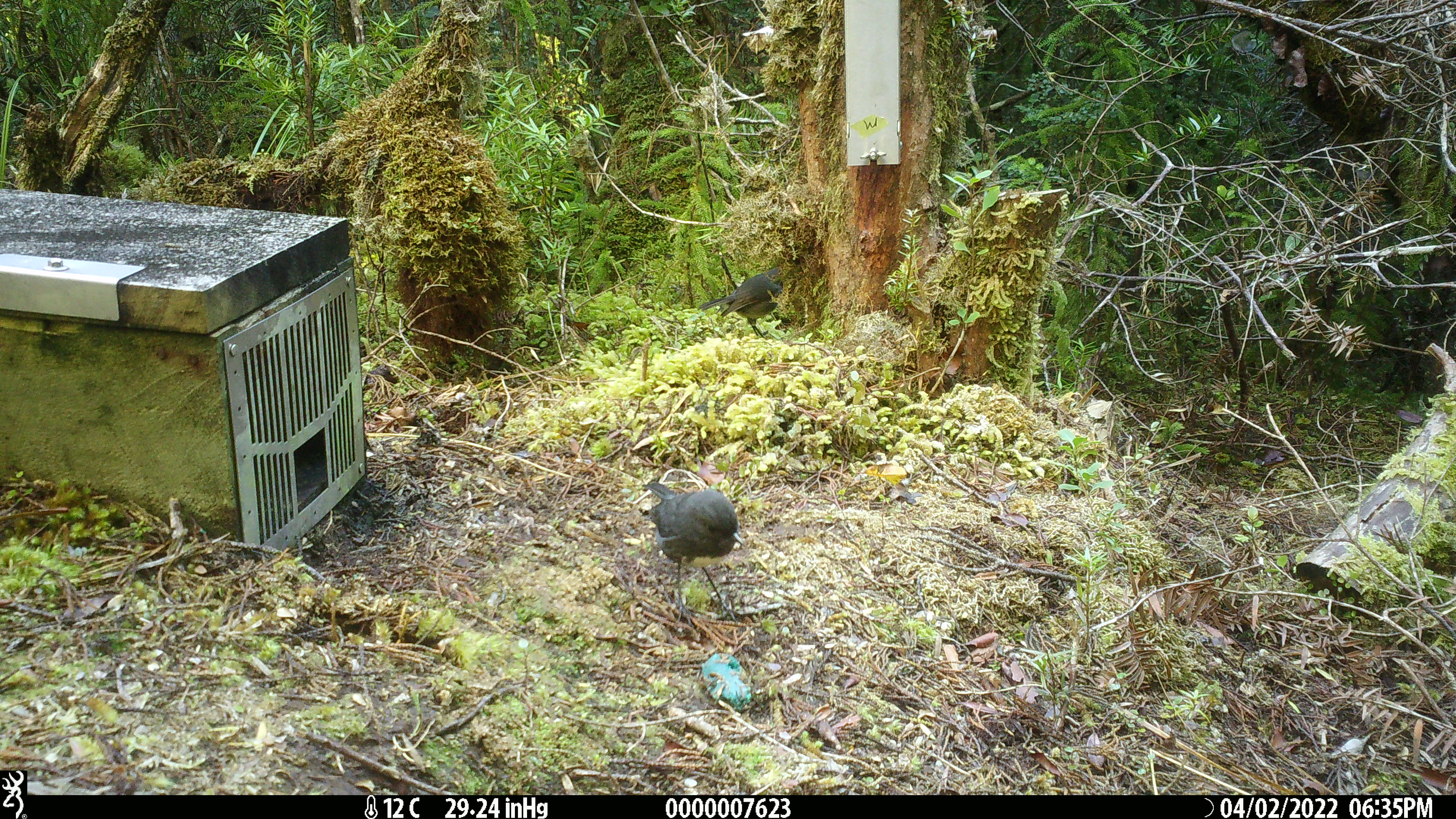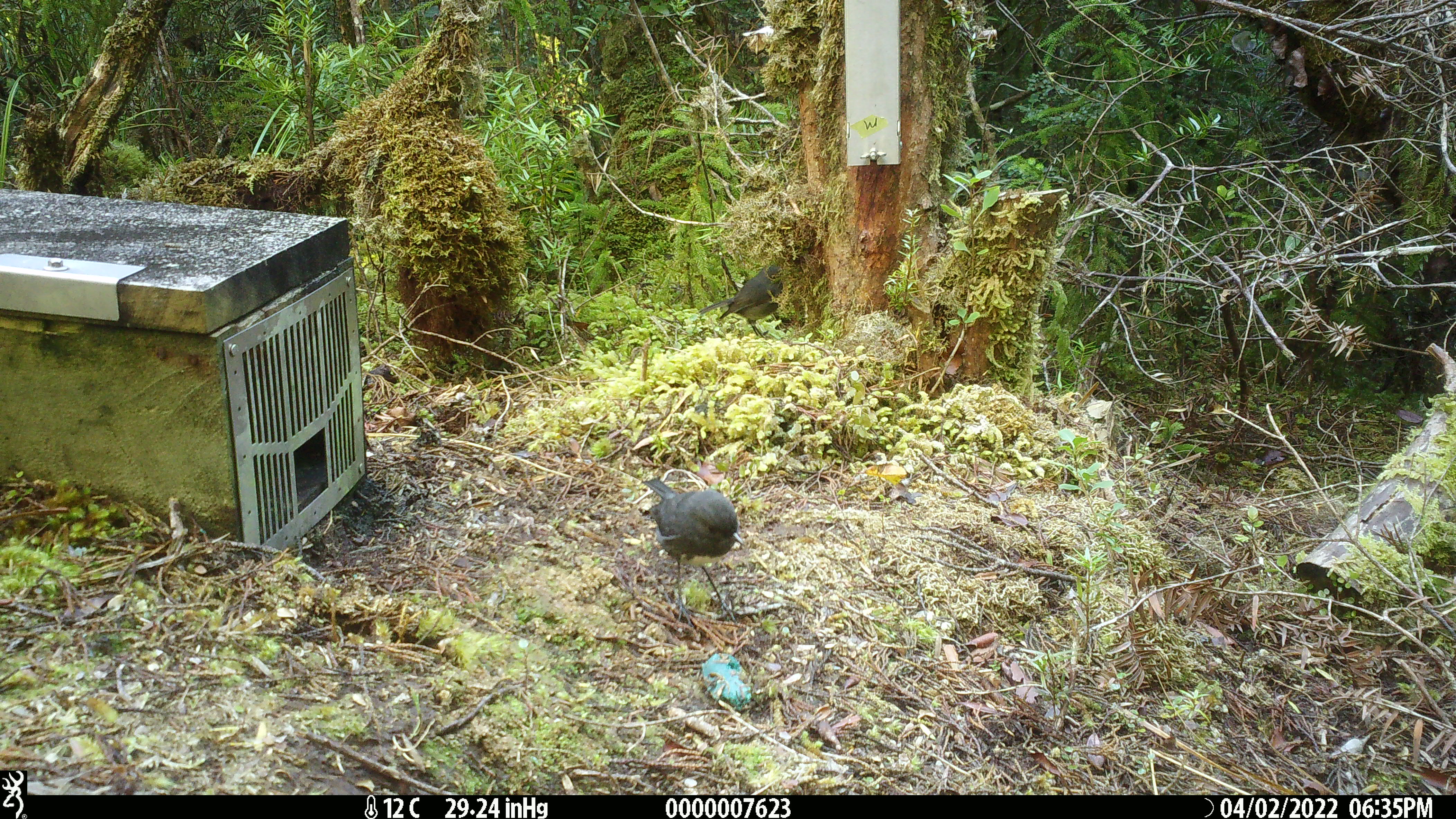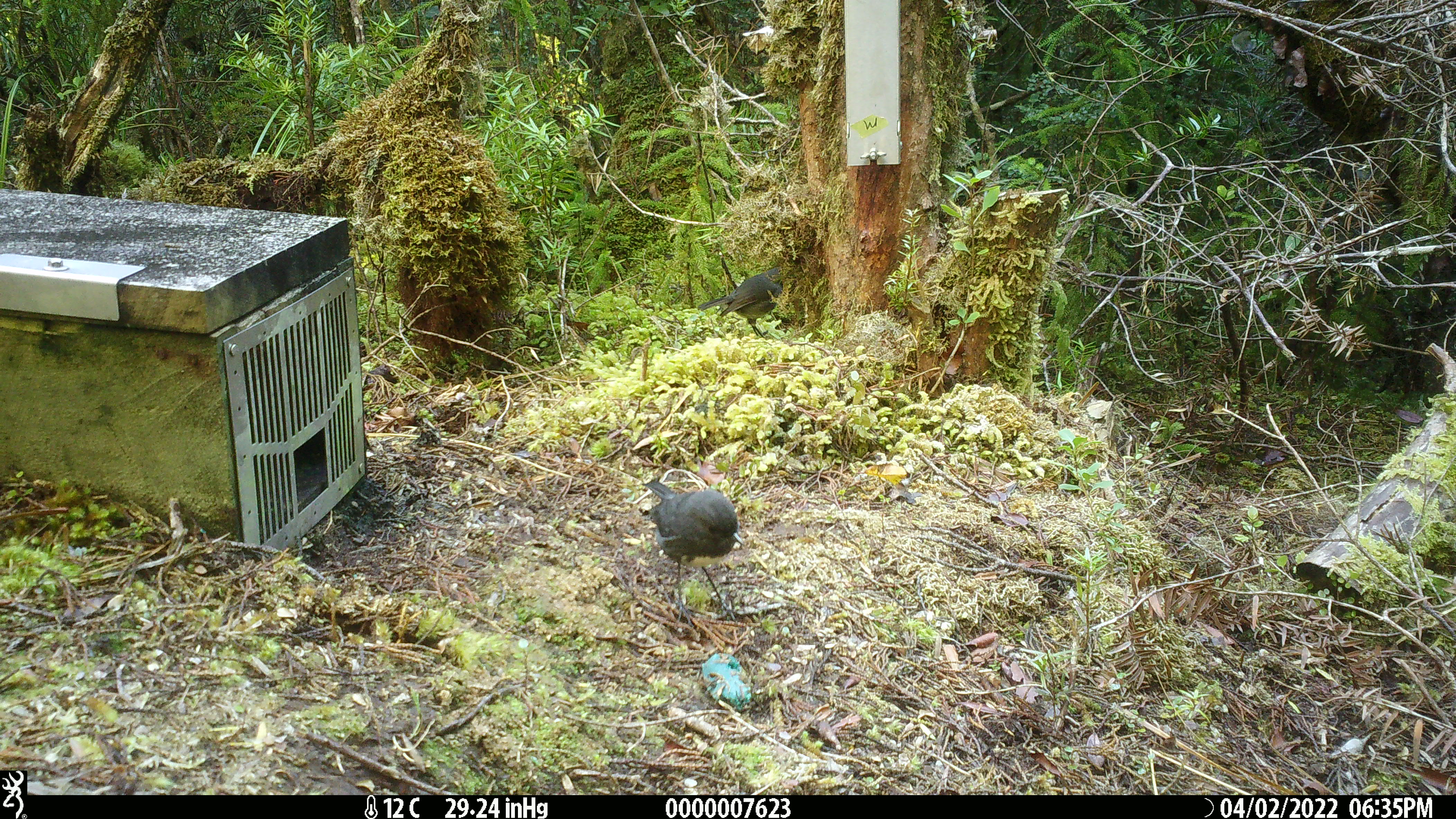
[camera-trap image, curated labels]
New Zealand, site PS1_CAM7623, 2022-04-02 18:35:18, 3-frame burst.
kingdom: Animalia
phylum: Chordata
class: Aves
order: Passeriformes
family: Petroicidae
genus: Petroica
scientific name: Petroica australis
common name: new zealand robin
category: robin